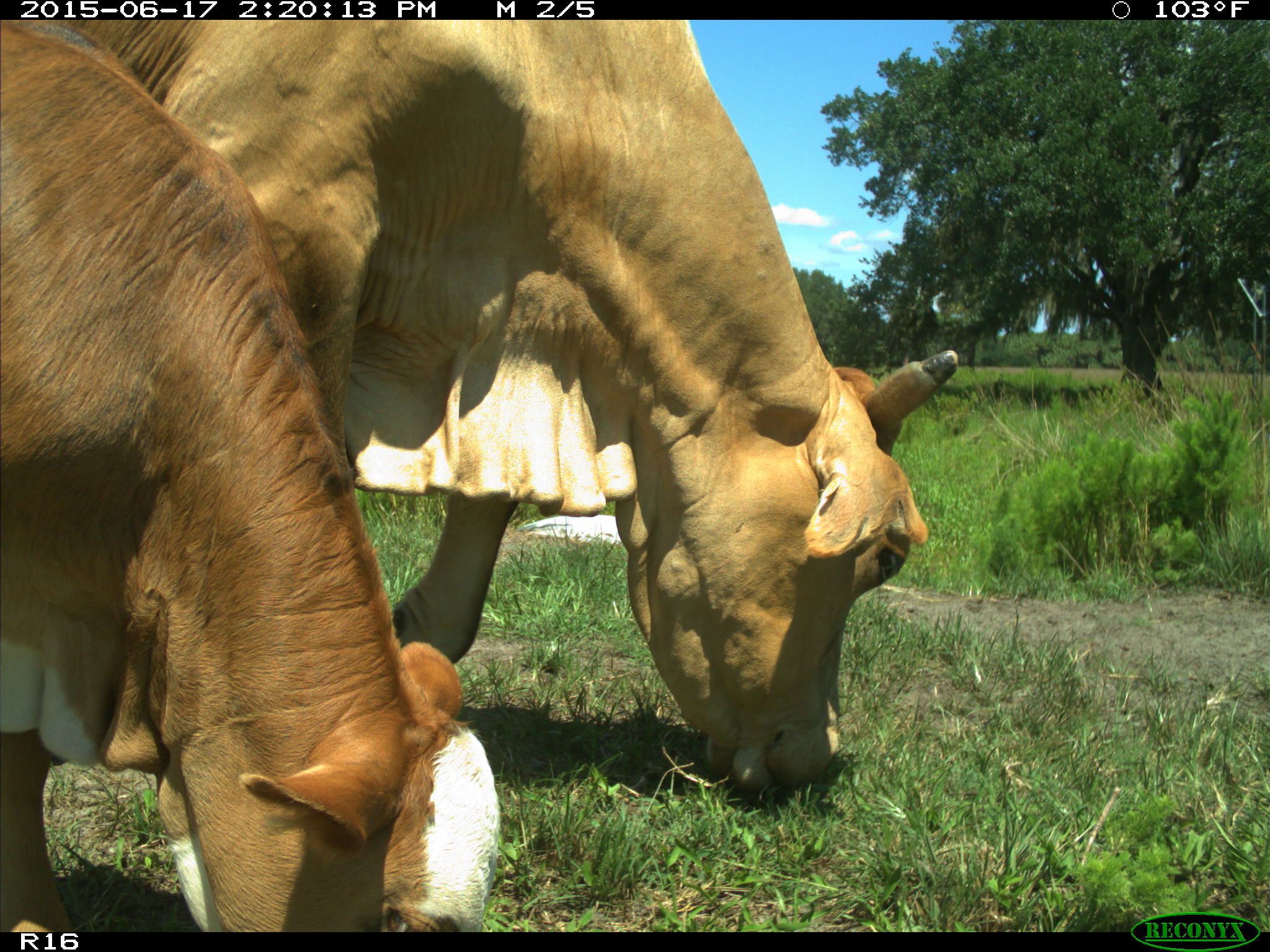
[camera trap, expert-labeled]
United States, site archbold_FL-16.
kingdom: Animalia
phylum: Chordata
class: Mammalia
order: Artiodactyla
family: Bovidae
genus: Bos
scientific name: Bos taurus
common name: domestic cow